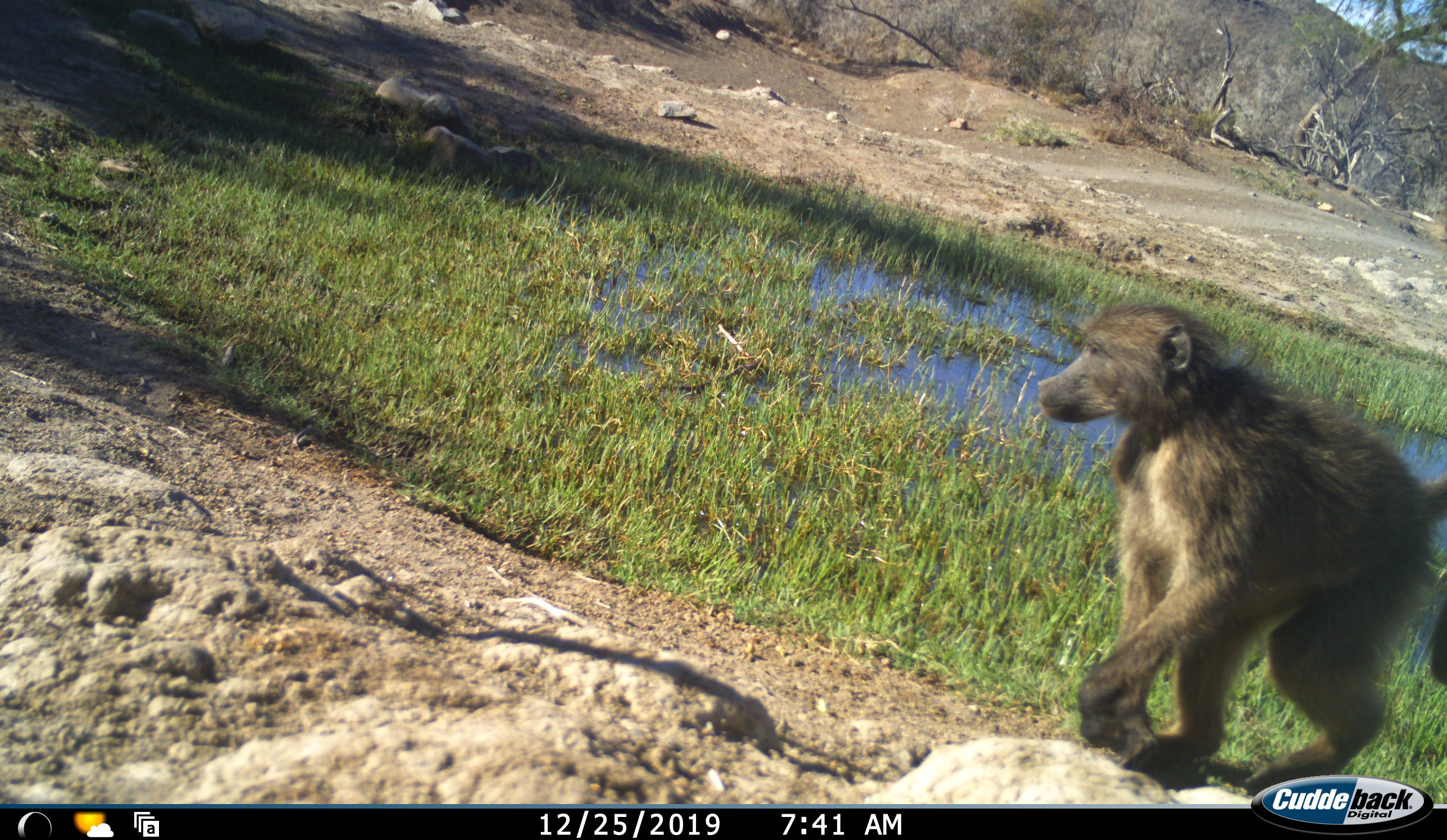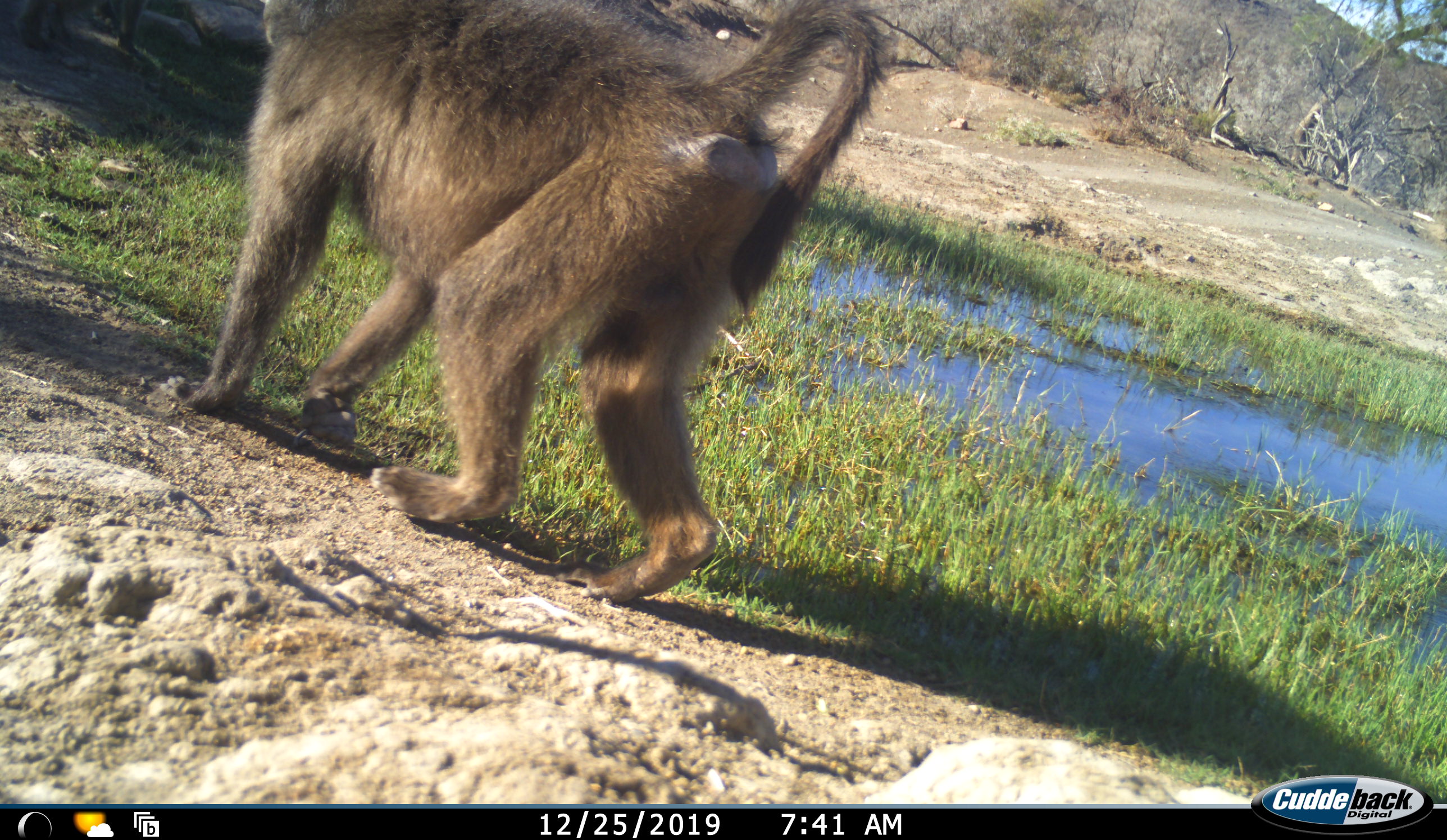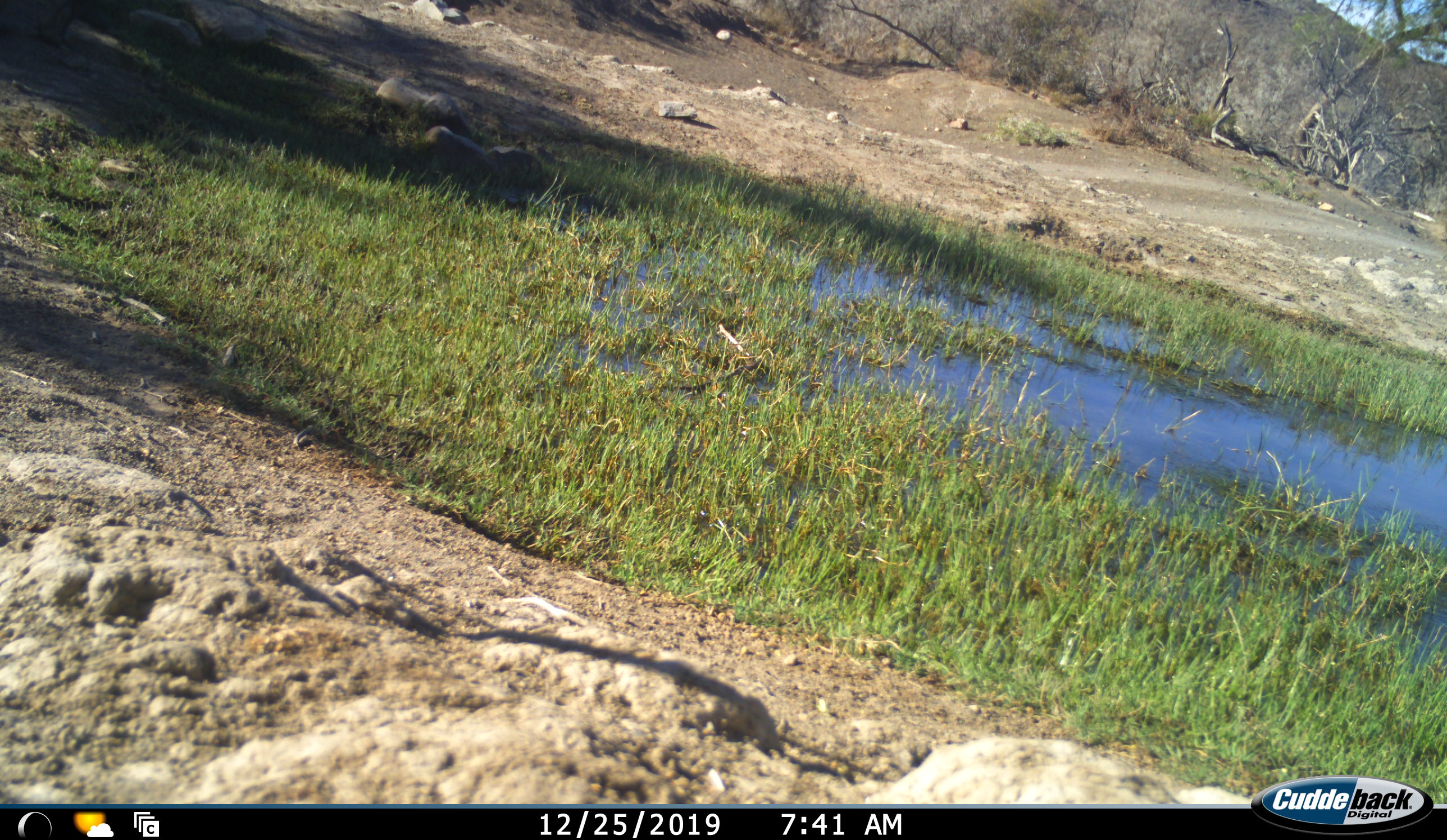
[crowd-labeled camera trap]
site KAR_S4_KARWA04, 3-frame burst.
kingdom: Animalia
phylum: Chordata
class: Mammalia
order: Primates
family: Cercopithecidae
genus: Papio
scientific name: Papio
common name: baboon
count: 1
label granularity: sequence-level